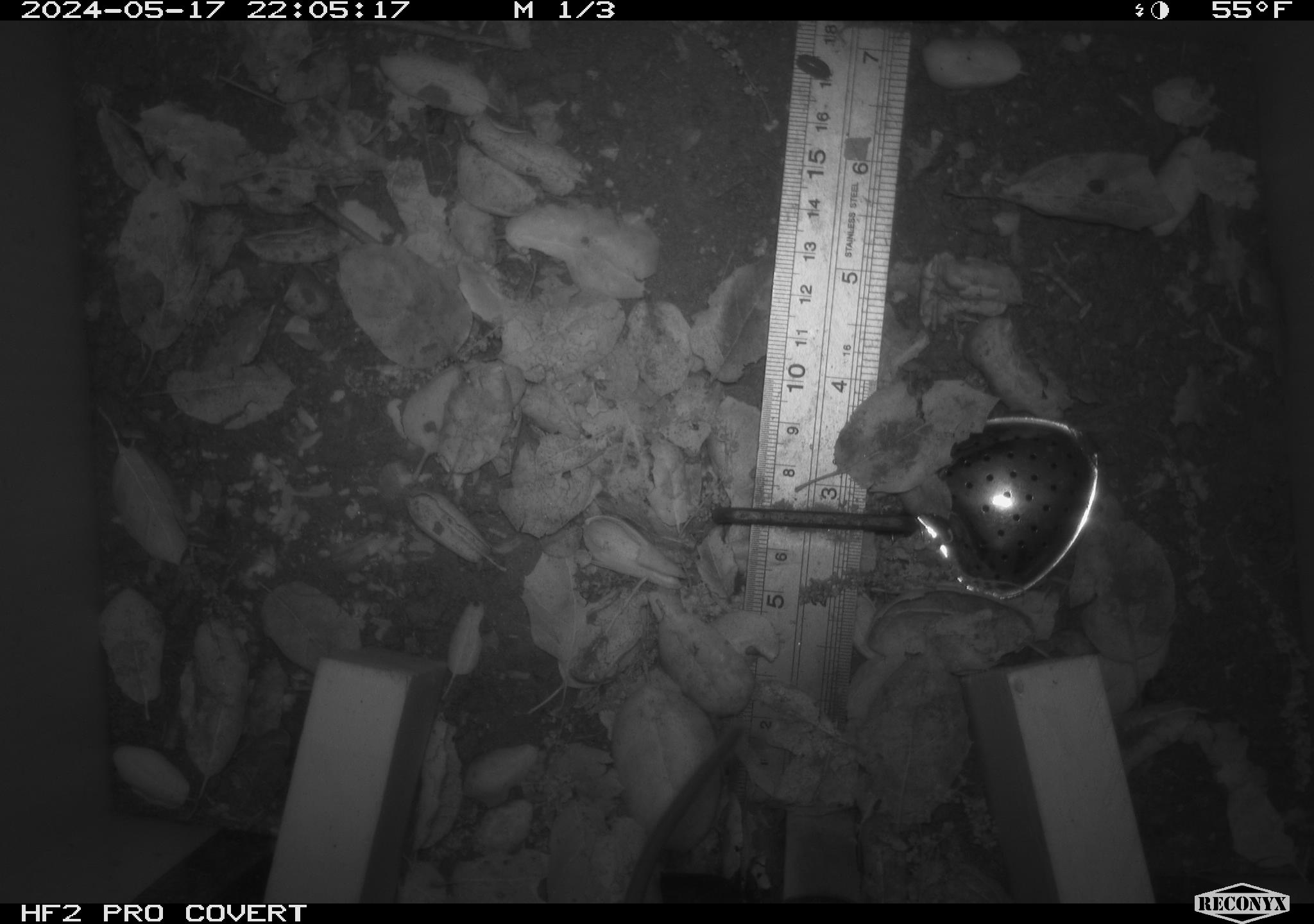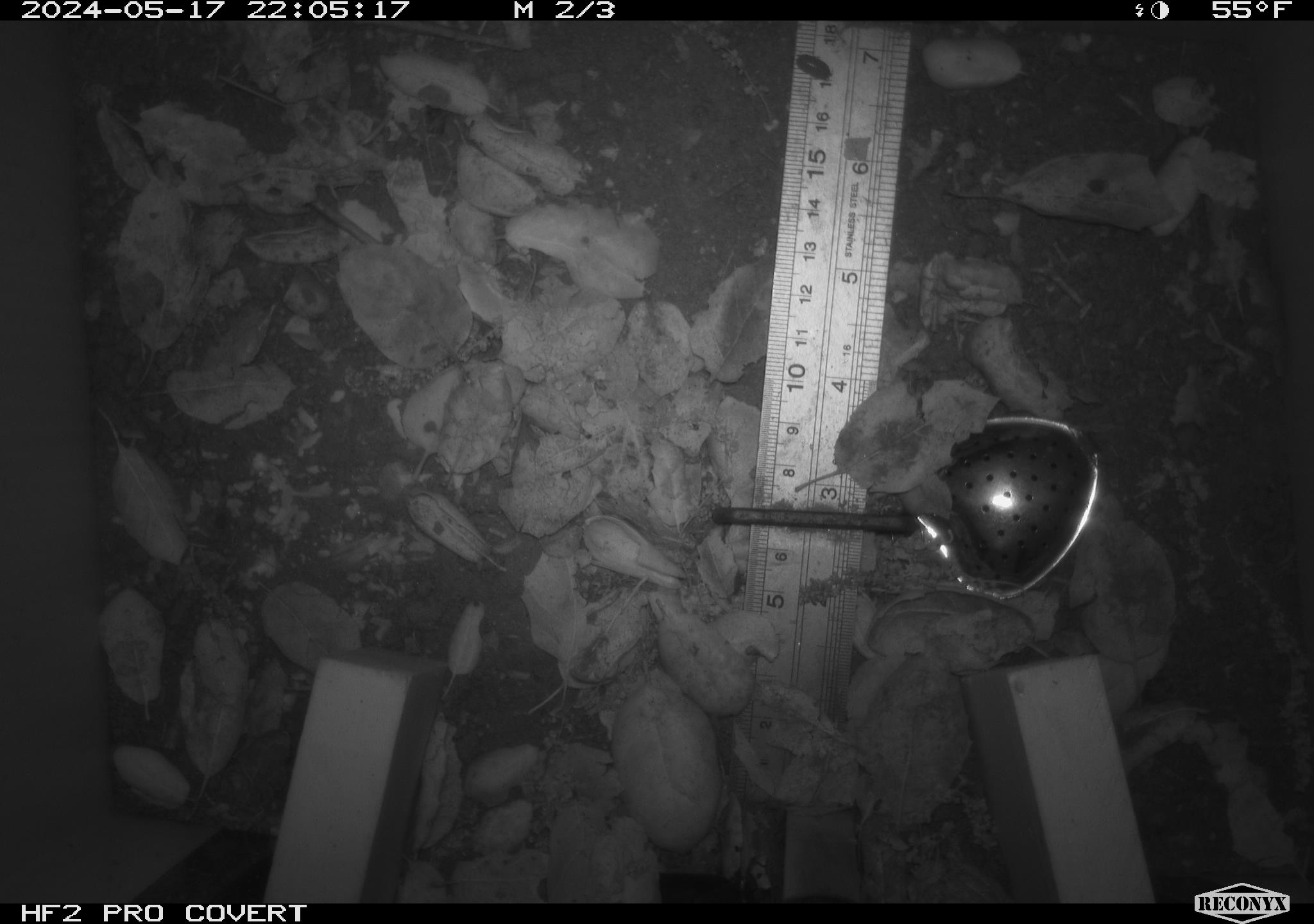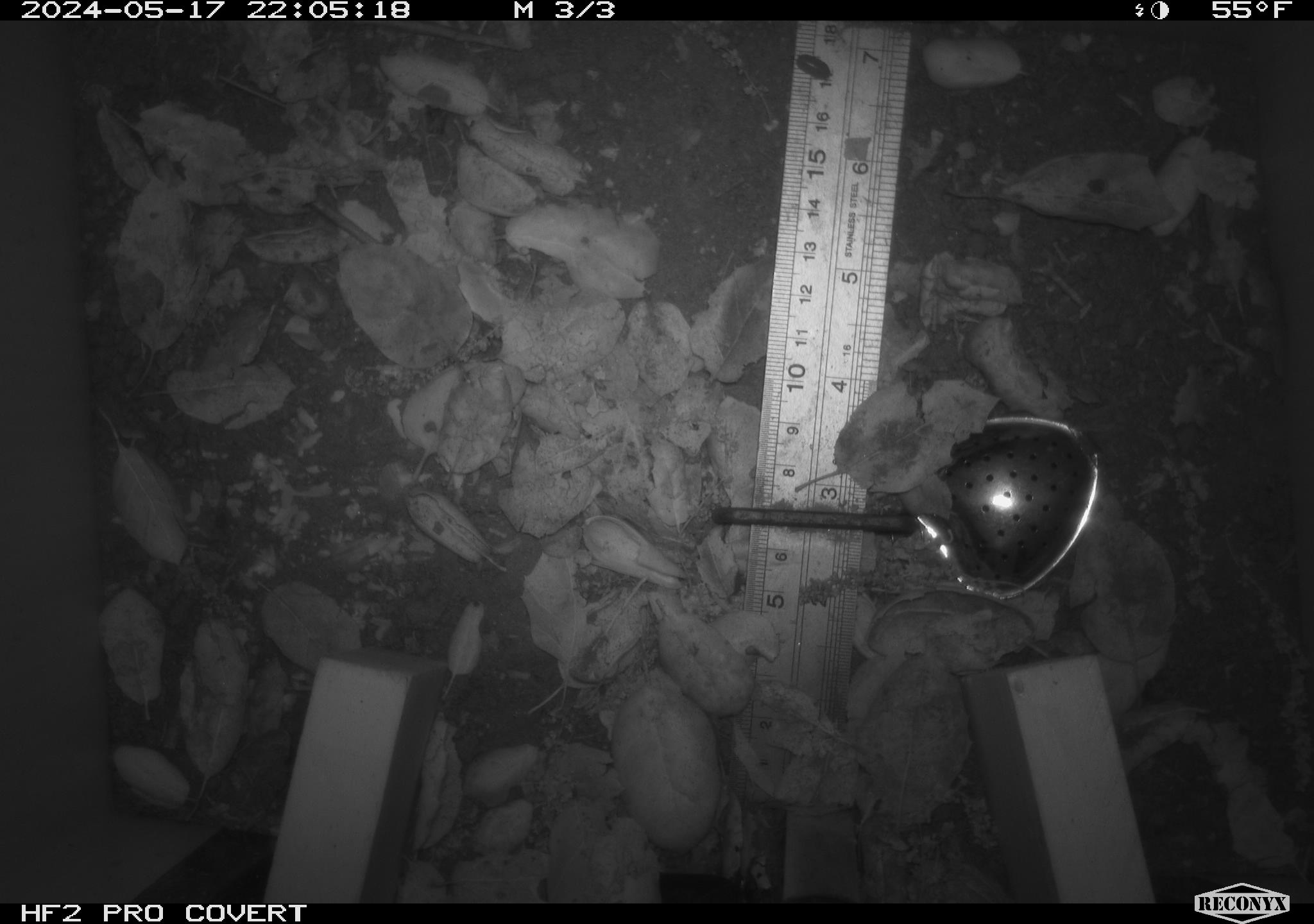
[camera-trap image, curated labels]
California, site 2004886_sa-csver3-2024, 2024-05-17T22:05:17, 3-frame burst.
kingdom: Animalia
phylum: Chordata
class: Mammalia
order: Rodentia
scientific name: Rodentia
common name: rodent